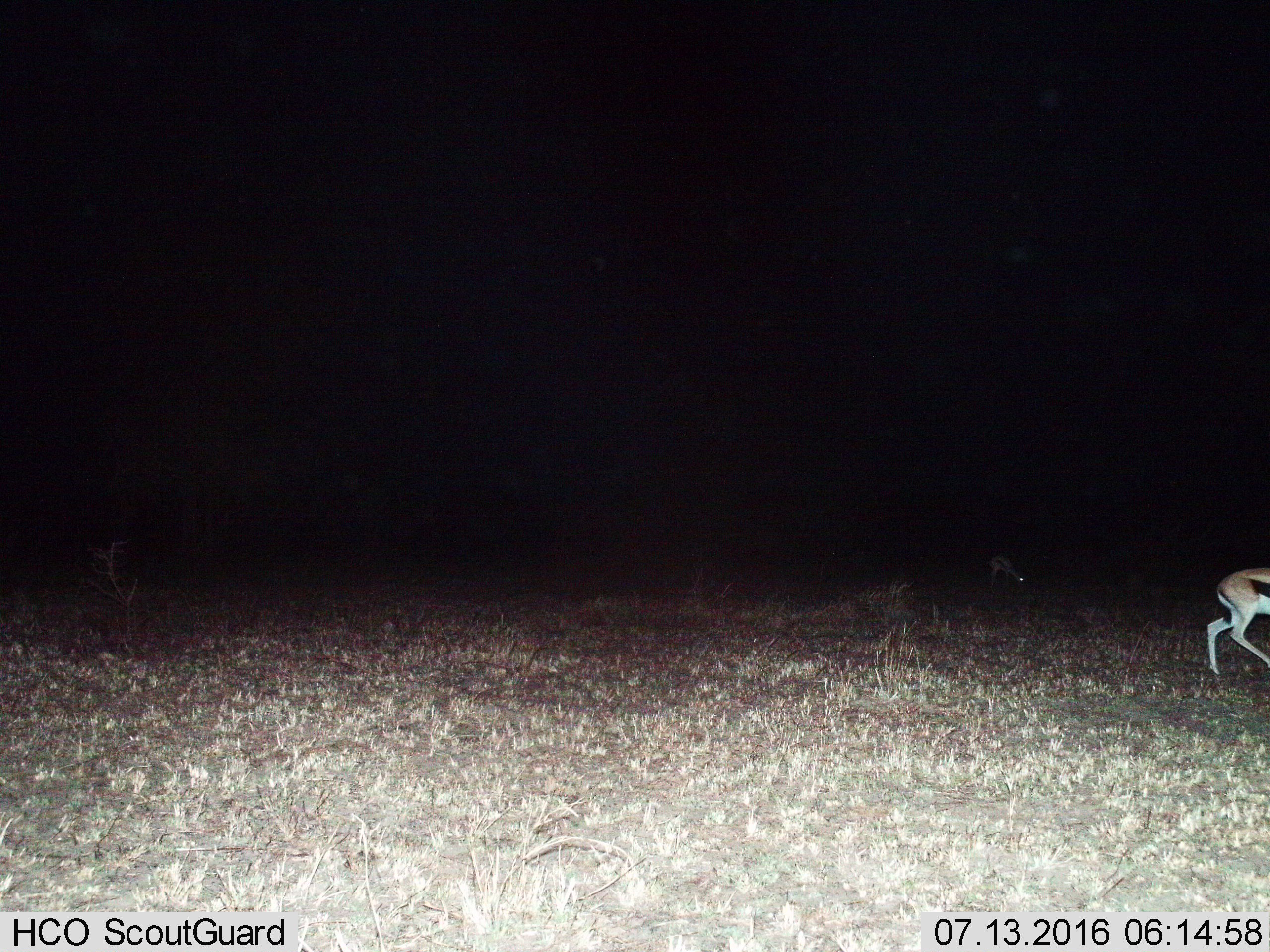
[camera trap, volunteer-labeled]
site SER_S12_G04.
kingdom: Animalia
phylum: Chordata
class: Mammalia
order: Artiodactyla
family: Bovidae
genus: Eudorcas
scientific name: Eudorcas thomsonii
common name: thomson's gazelle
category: gazellethomsons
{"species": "gazellethomsons (thomson's gazelle) (Eudorcas thomsonii)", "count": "2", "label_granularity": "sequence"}